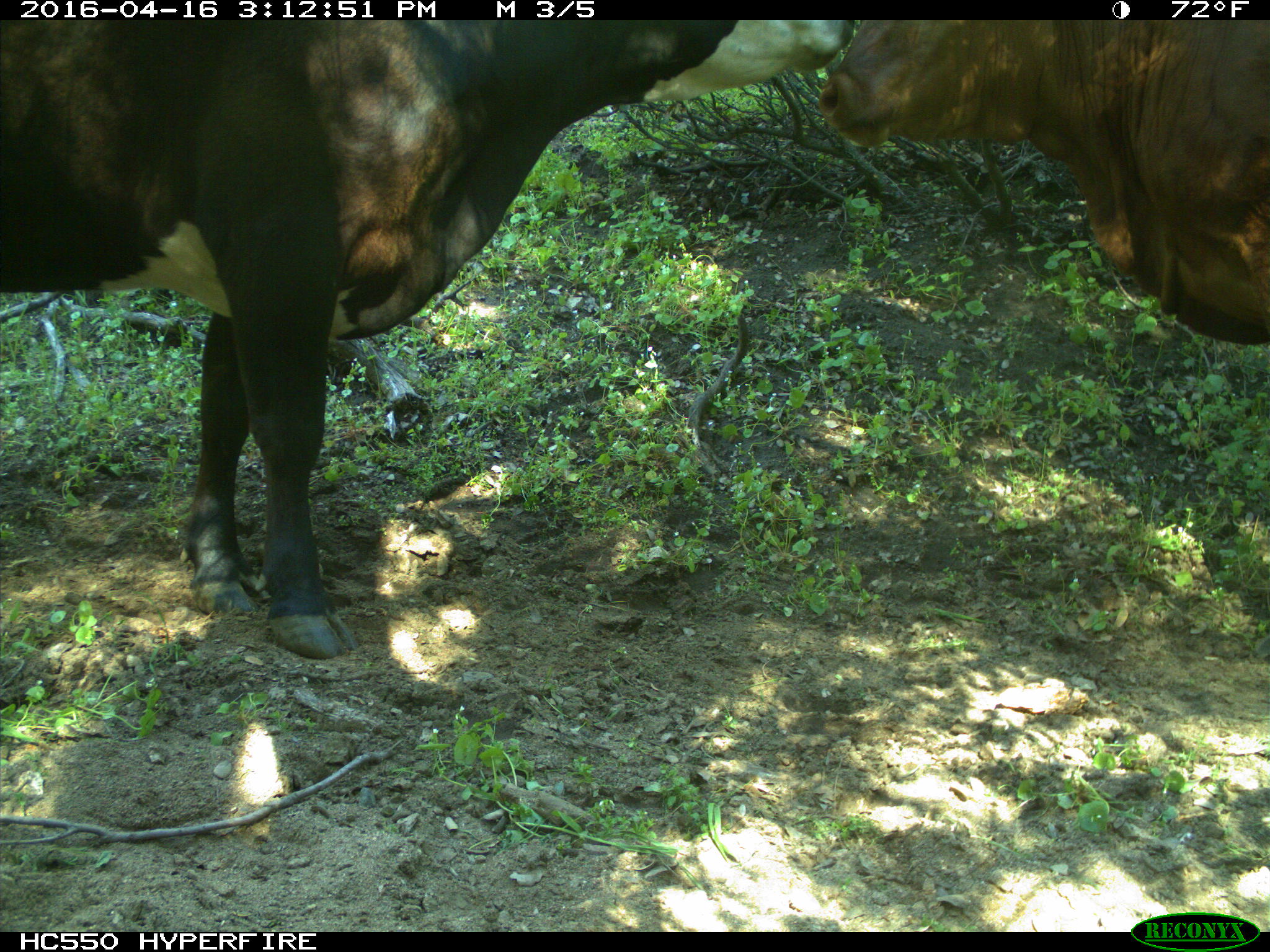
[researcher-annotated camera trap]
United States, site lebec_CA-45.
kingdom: Animalia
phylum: Chordata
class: Mammalia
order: Artiodactyla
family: Bovidae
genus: Bos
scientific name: Bos taurus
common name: domestic cow